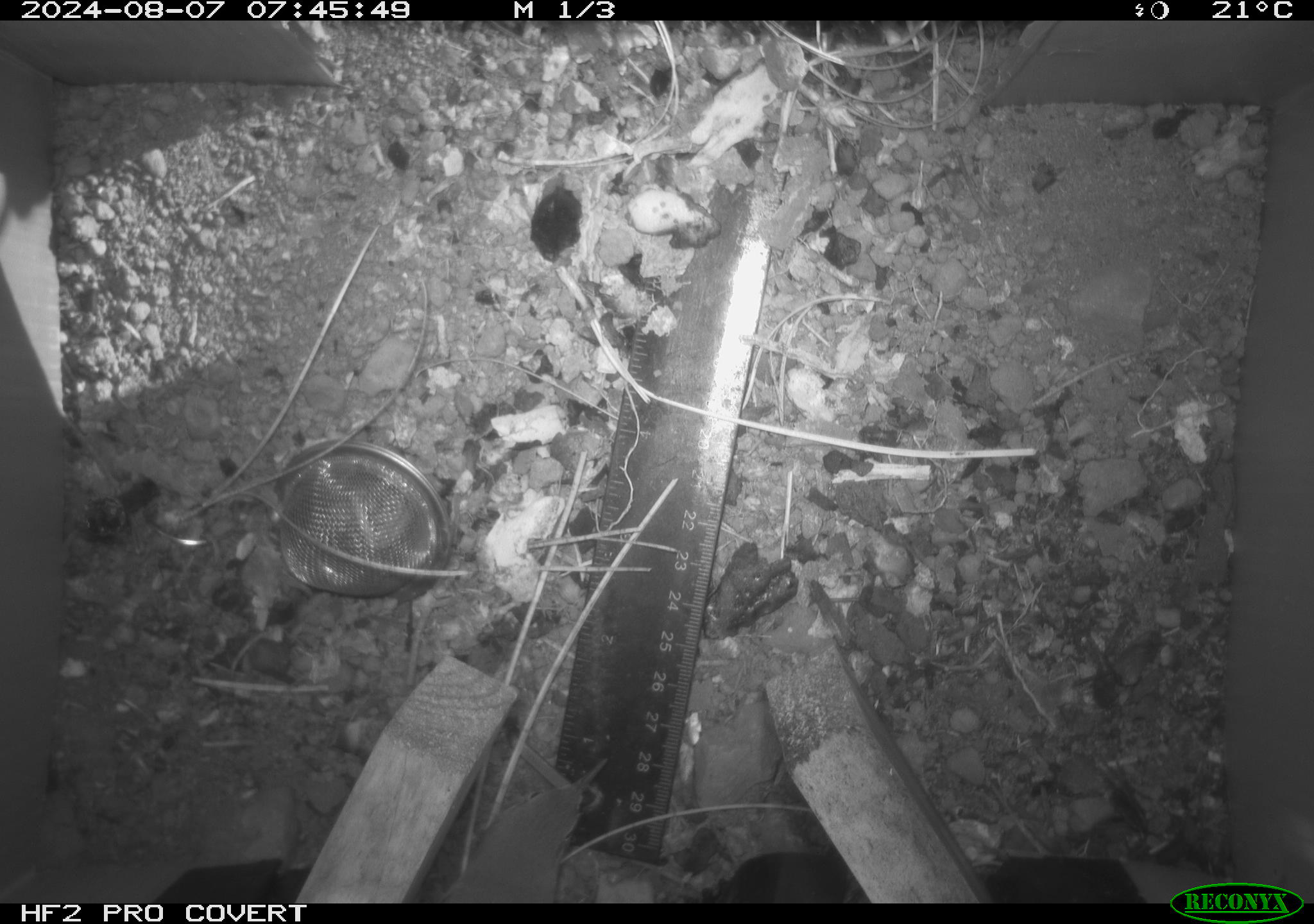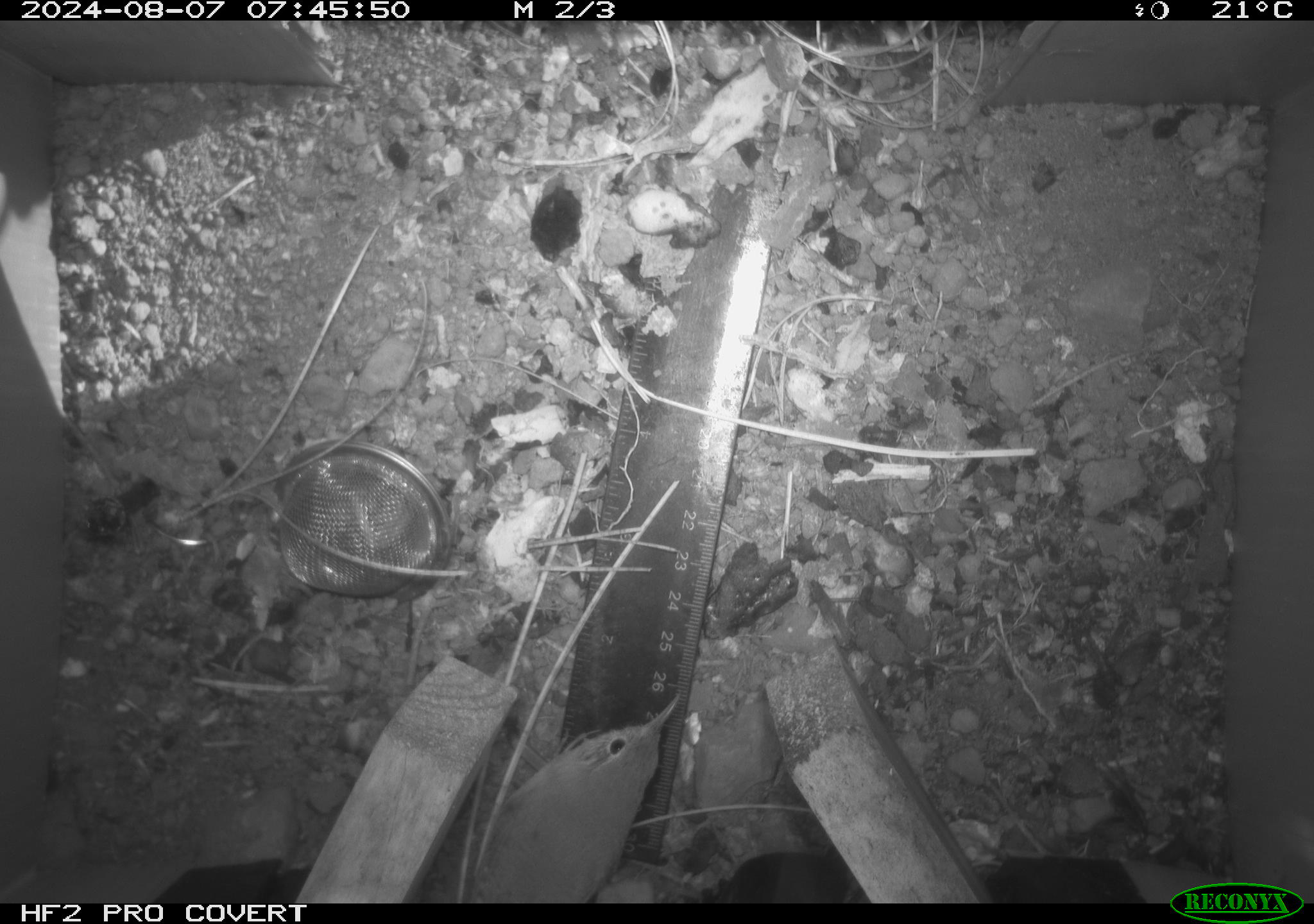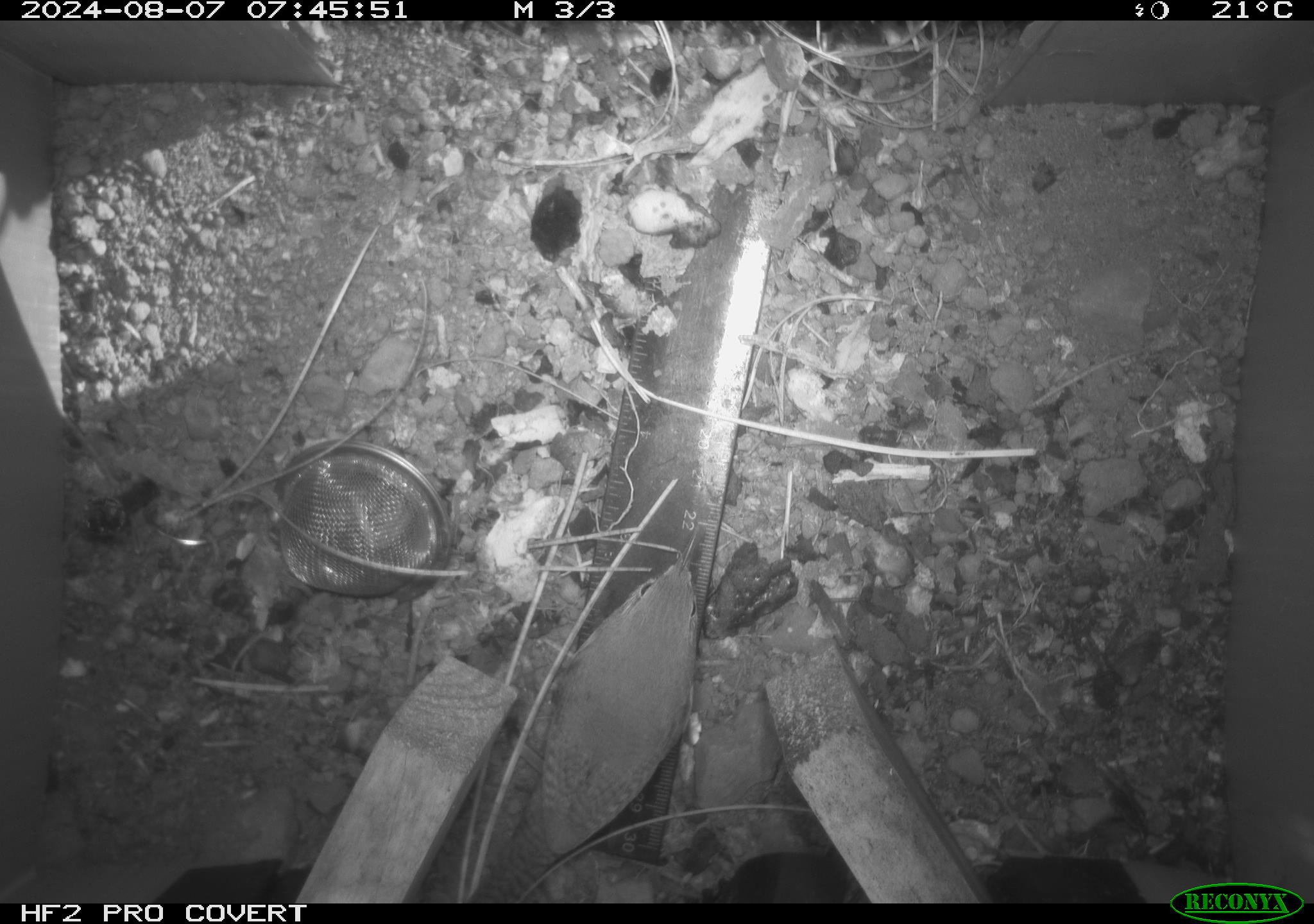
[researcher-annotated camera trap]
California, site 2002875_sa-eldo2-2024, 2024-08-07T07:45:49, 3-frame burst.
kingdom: Animalia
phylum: Chordata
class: Aves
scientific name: Aves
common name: bird